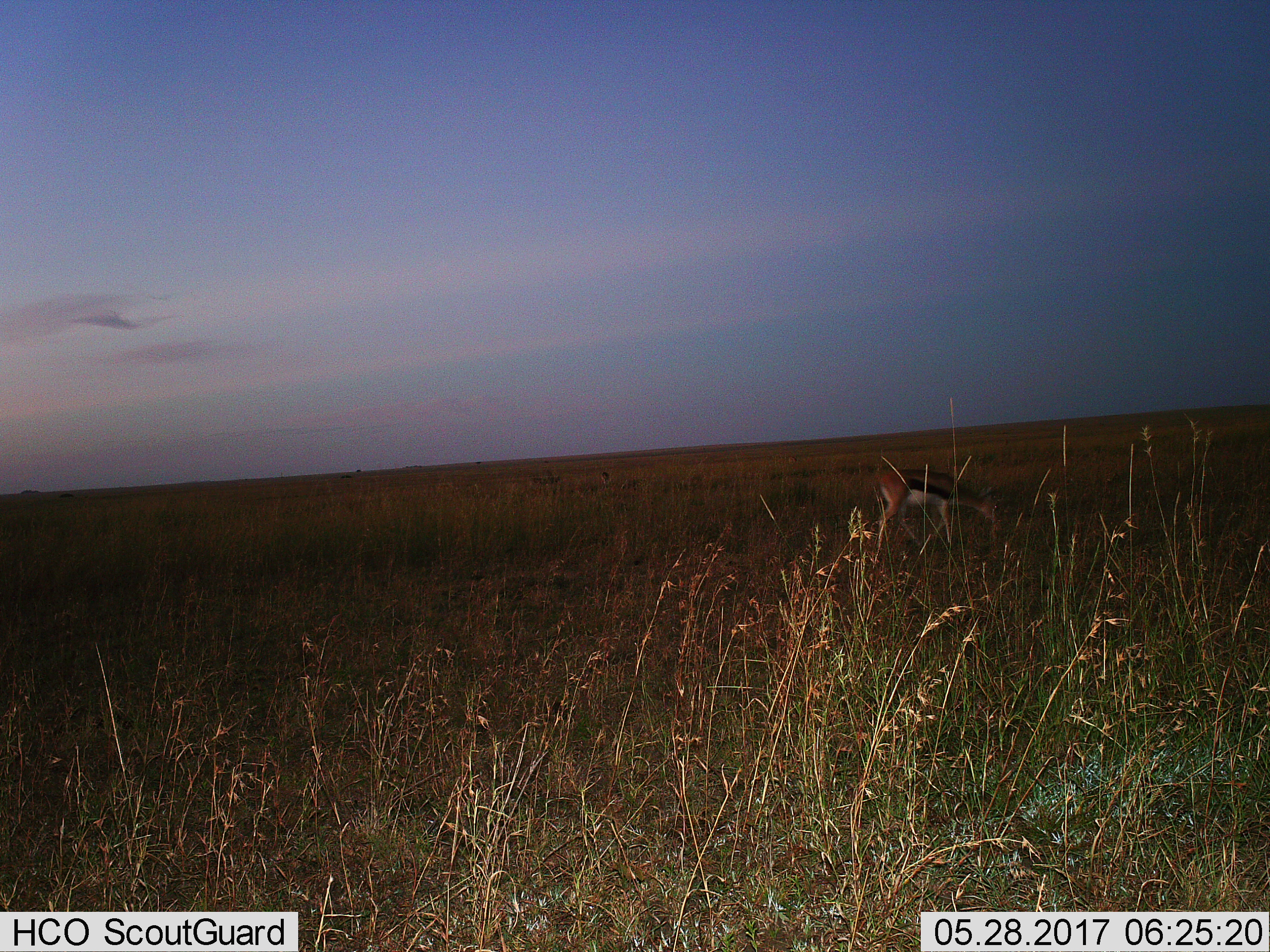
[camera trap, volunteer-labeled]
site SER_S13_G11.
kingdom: Animalia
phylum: Chordata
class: Mammalia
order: Artiodactyla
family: Bovidae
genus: Eudorcas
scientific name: Eudorcas thomsonii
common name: thomson's gazelle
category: gazellethomsons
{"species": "gazellethomsons (thomson's gazelle) (Eudorcas thomsonii)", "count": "1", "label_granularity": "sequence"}